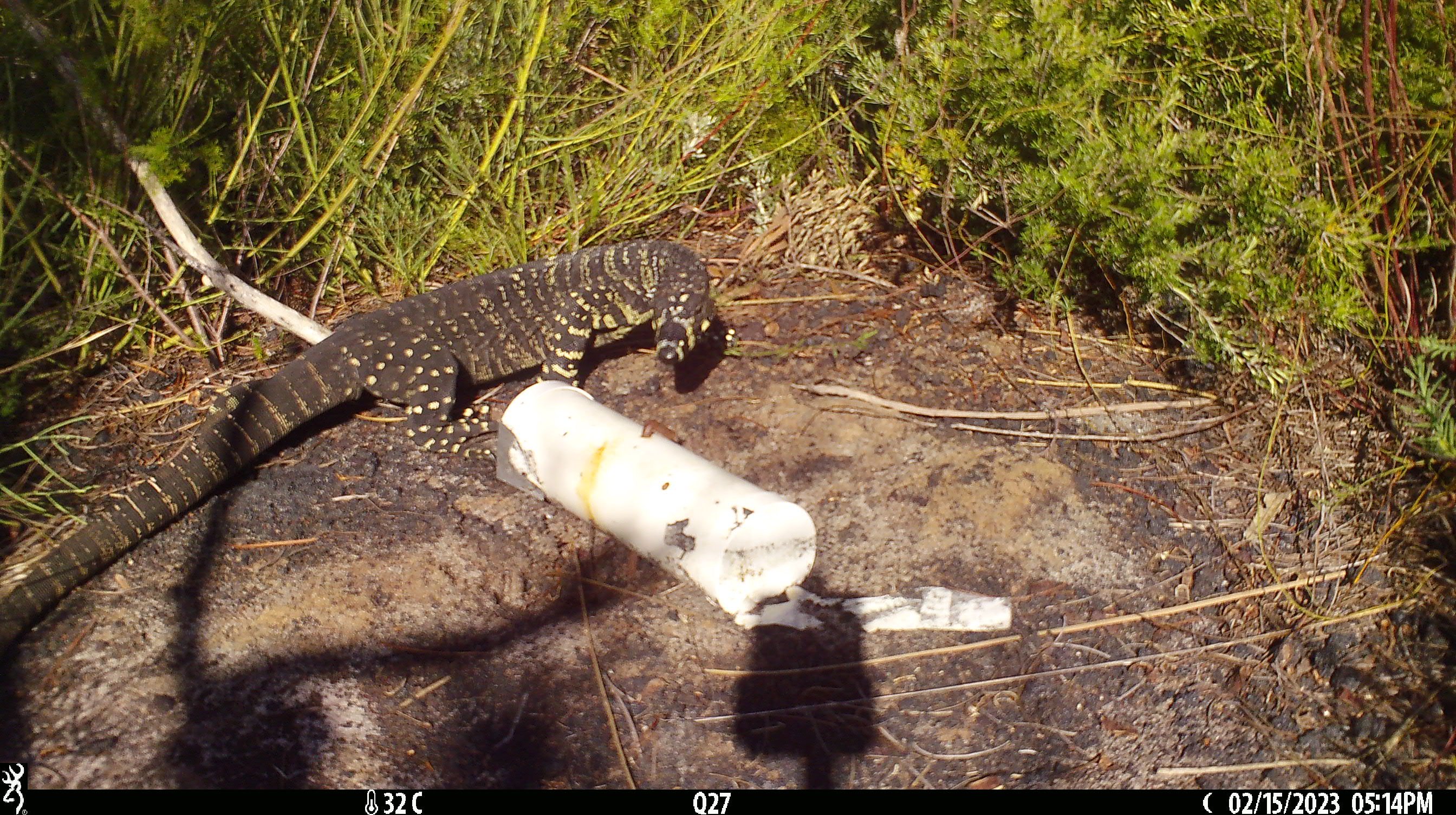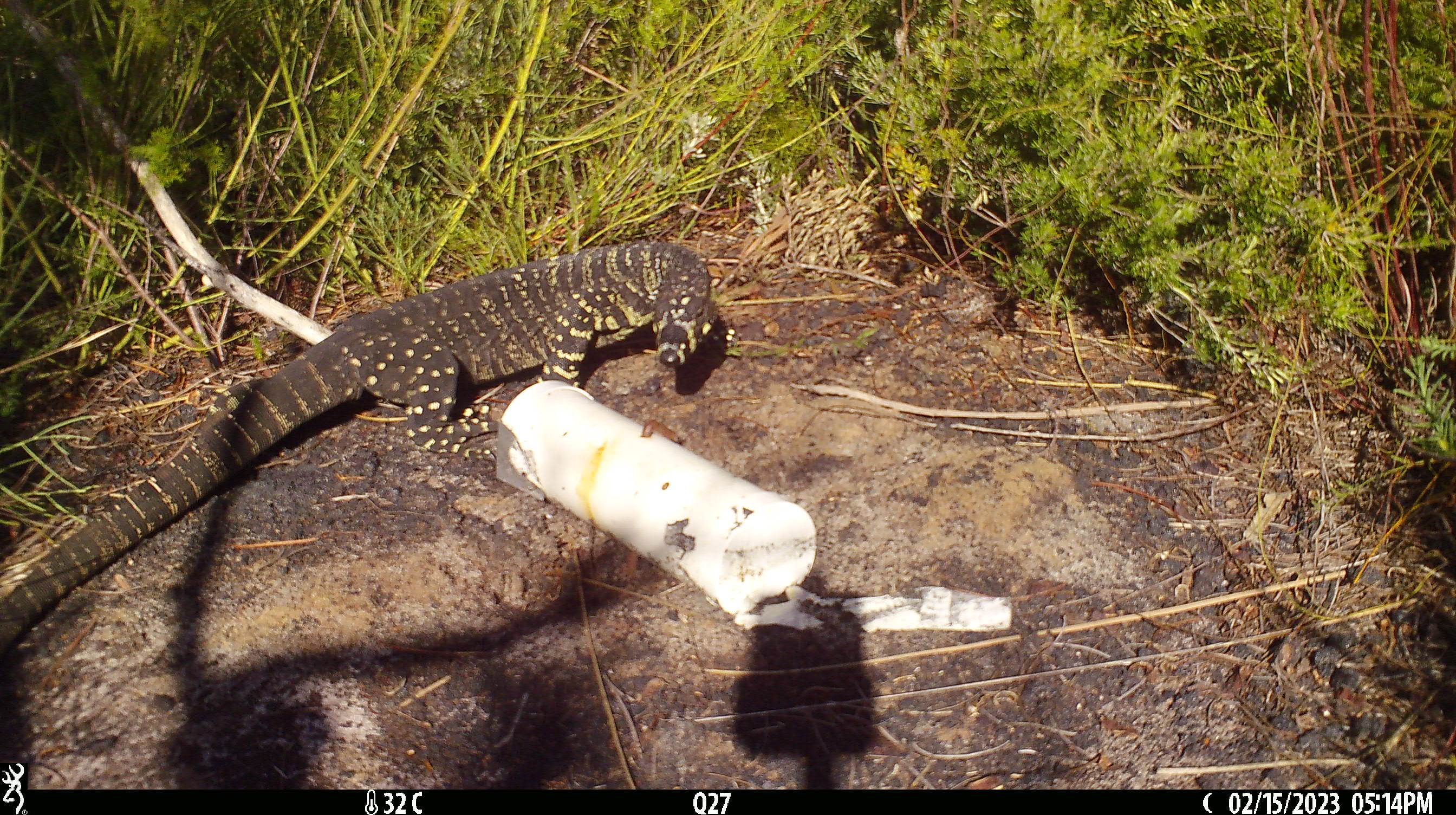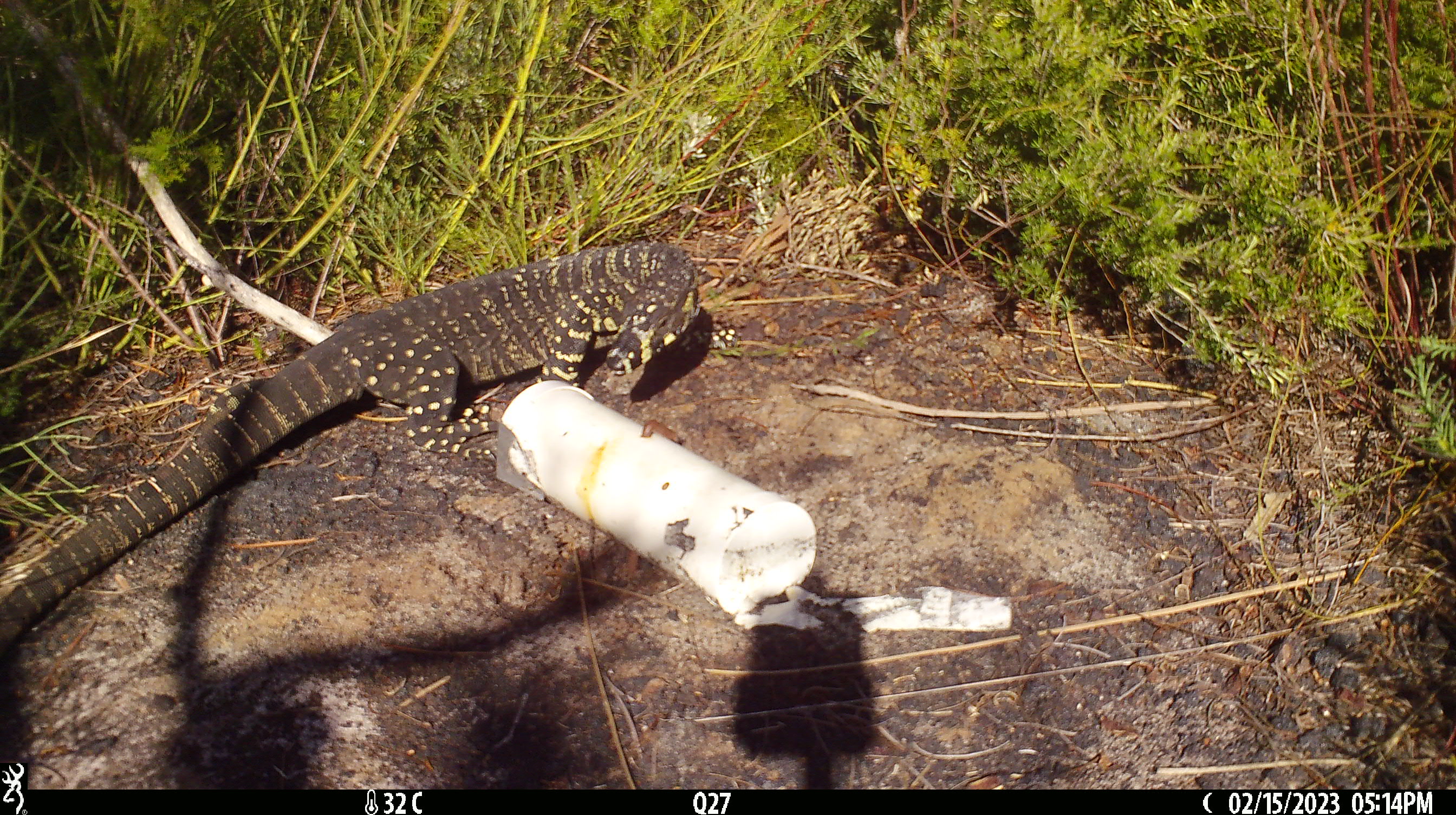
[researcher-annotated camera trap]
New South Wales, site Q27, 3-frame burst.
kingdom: Animalia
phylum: Chordata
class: Reptilia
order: Squamata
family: Varanidae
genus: Varanus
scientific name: Varanus varius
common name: lace monitor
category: goanna